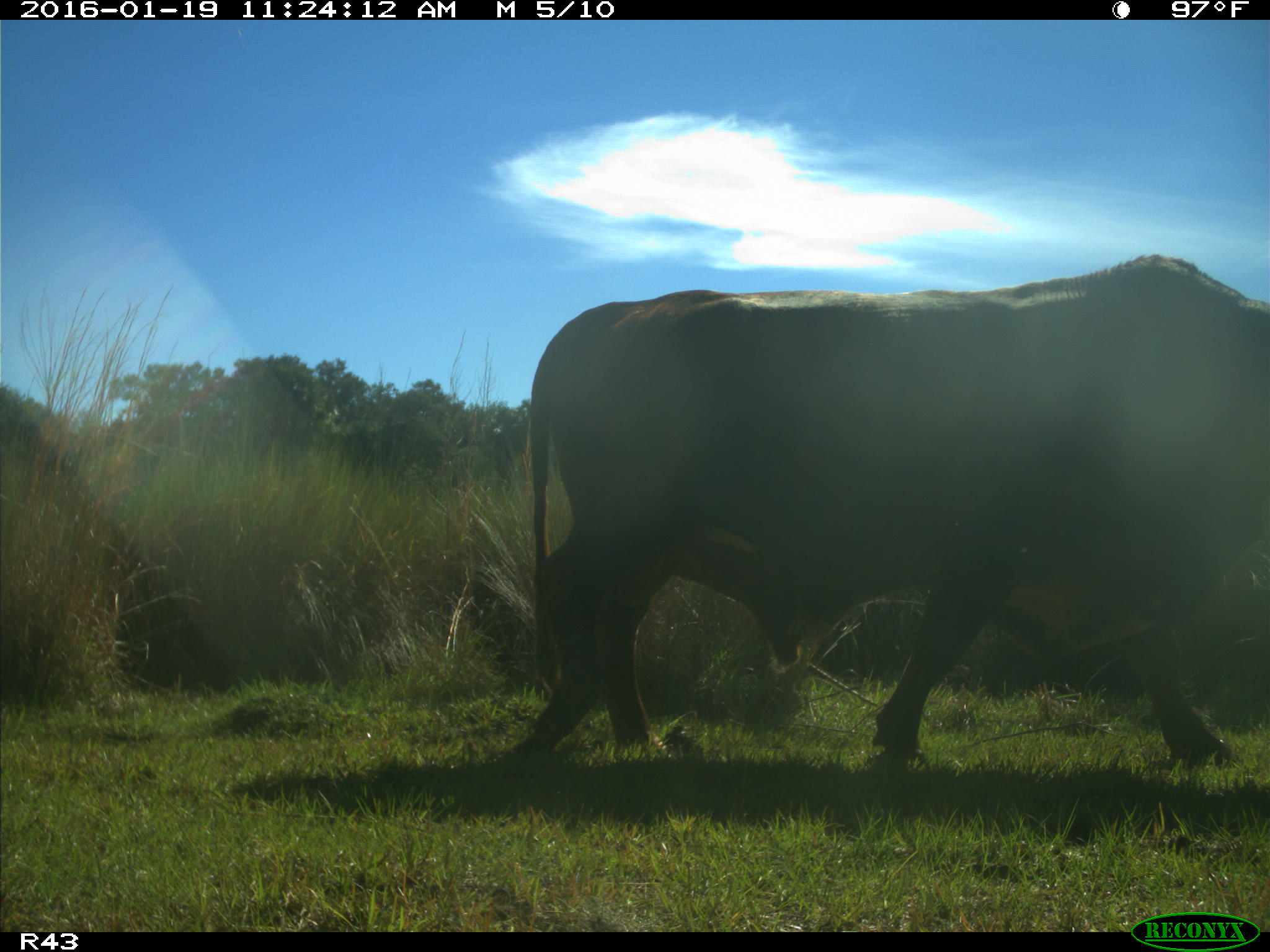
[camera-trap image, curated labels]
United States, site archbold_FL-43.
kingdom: Animalia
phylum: Chordata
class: Mammalia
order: Artiodactyla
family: Bovidae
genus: Bos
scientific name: Bos taurus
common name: domestic cow